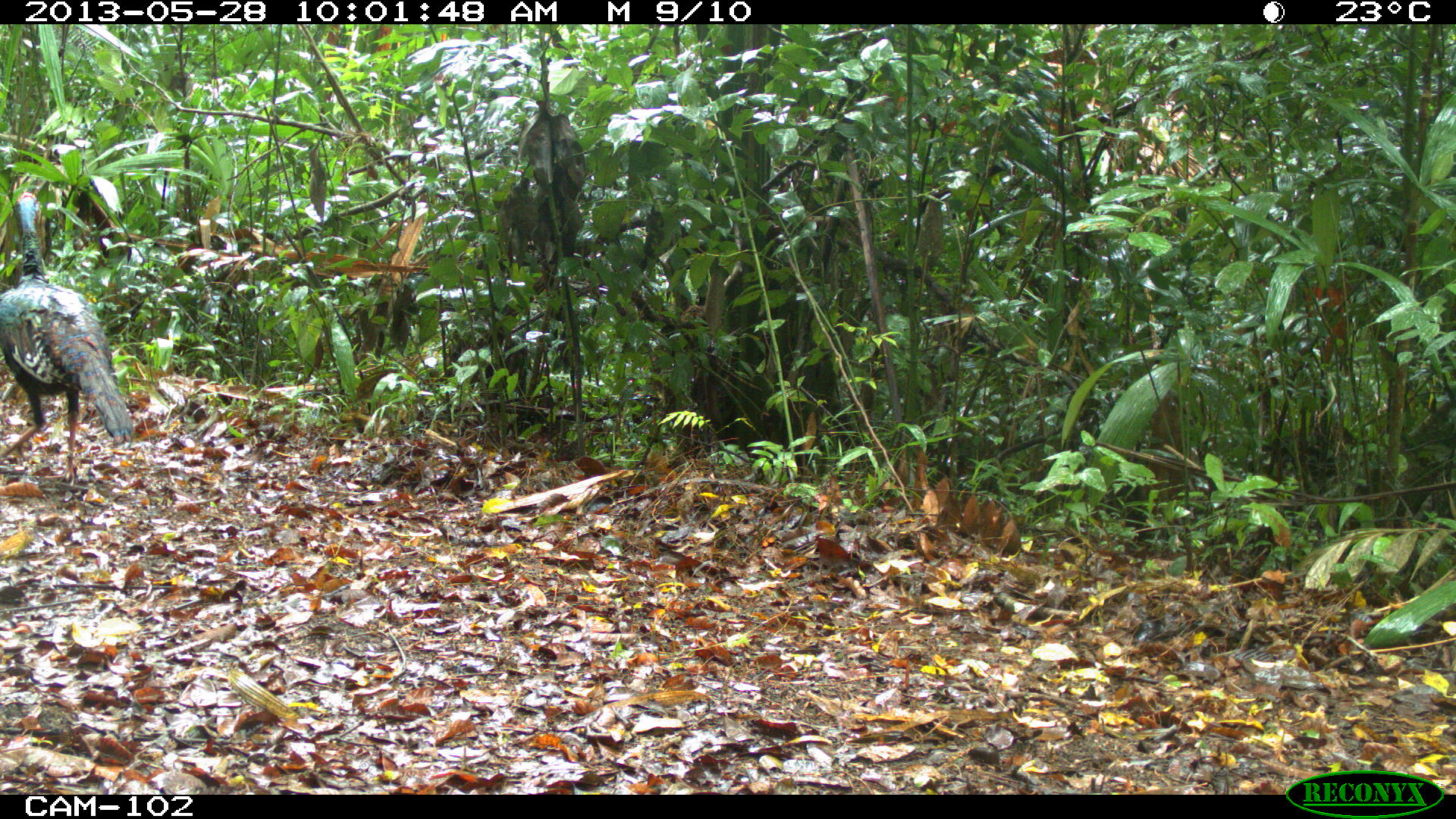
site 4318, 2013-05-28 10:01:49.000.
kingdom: Animalia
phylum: Chordata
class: Aves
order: Galliformes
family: Phasianidae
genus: Meleagris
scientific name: Meleagris ocellata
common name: ocellated turkey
Meleagris ocellata (ocellated turkey), count 1.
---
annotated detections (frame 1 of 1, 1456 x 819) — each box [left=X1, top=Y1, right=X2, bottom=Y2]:
meleagris ocellata: [left=0, top=188, right=135, bottom=486]